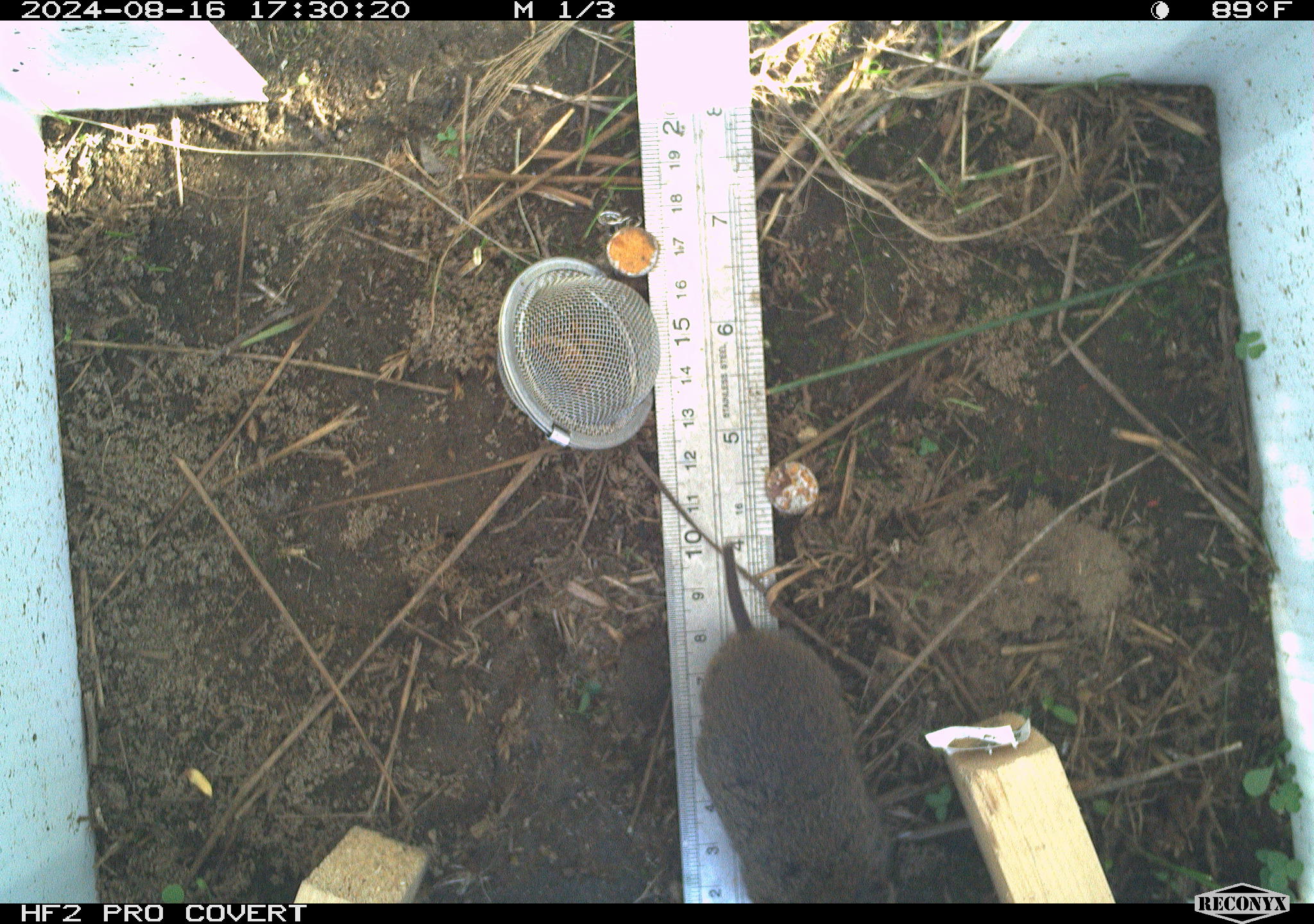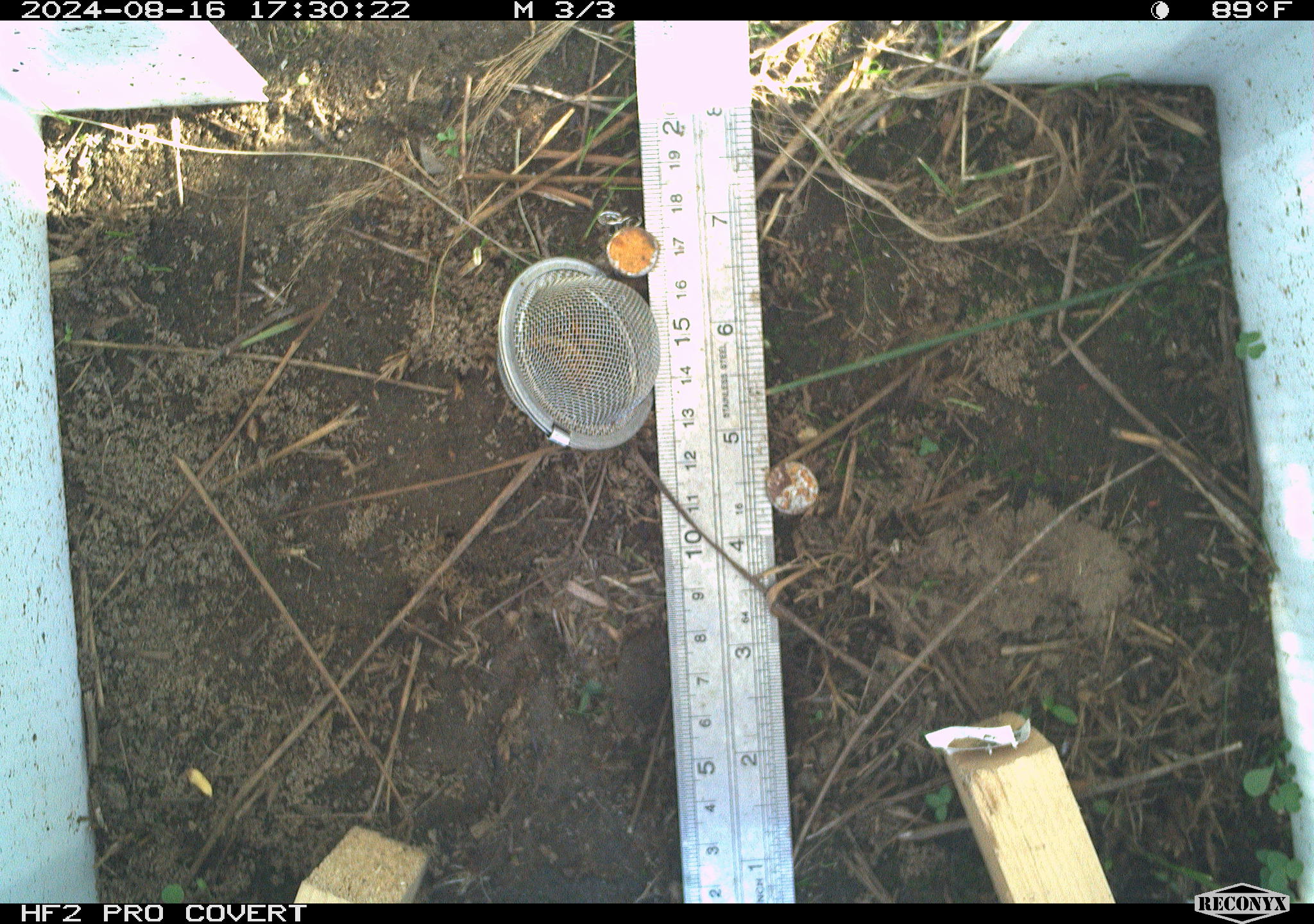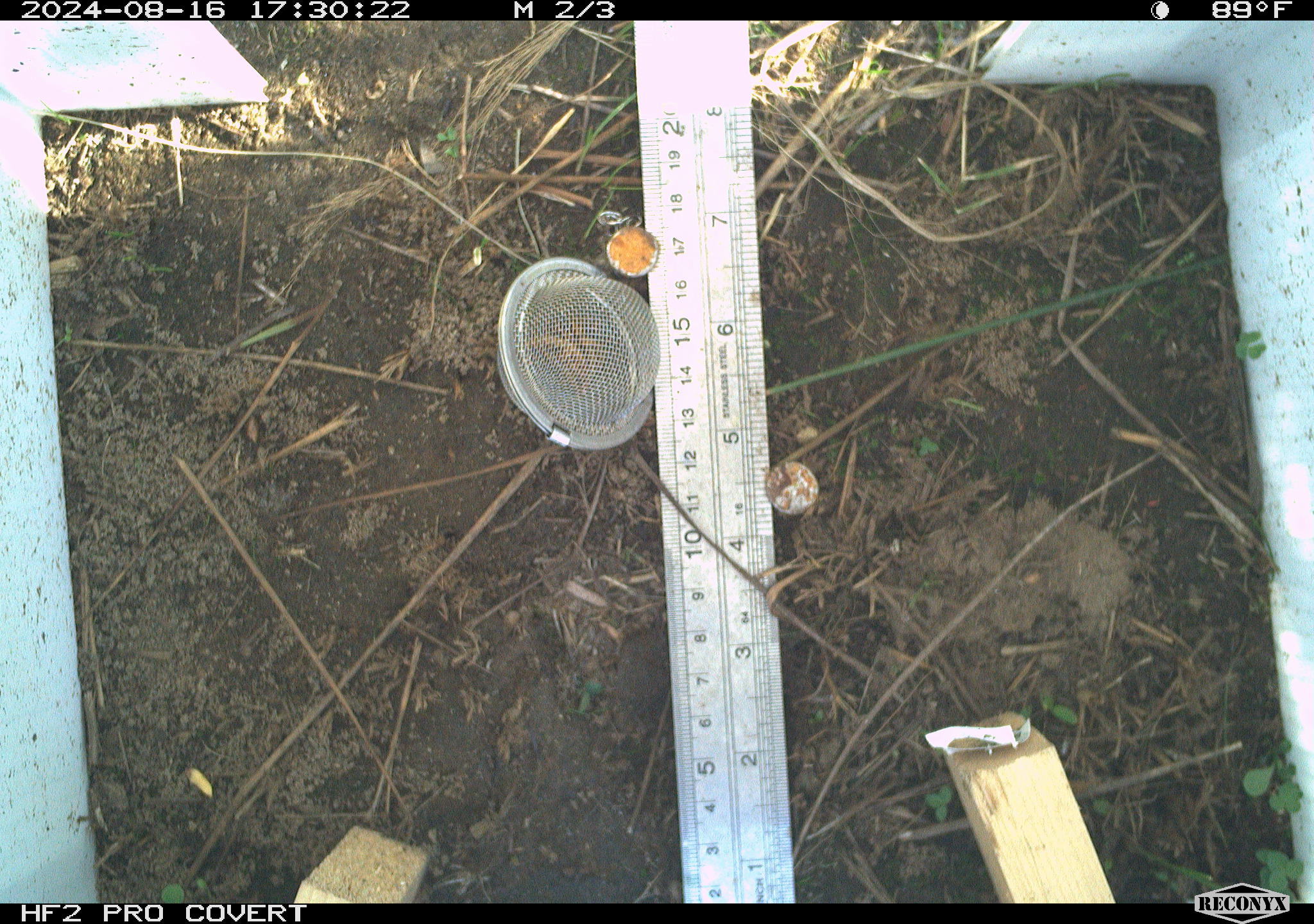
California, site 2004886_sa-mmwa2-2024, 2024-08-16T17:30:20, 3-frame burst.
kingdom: Animalia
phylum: Chordata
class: Mammalia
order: Rodentia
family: Cricetidae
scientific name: Arvicolinae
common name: voles, lemmings, and muskrats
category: arvicolinae subfamily